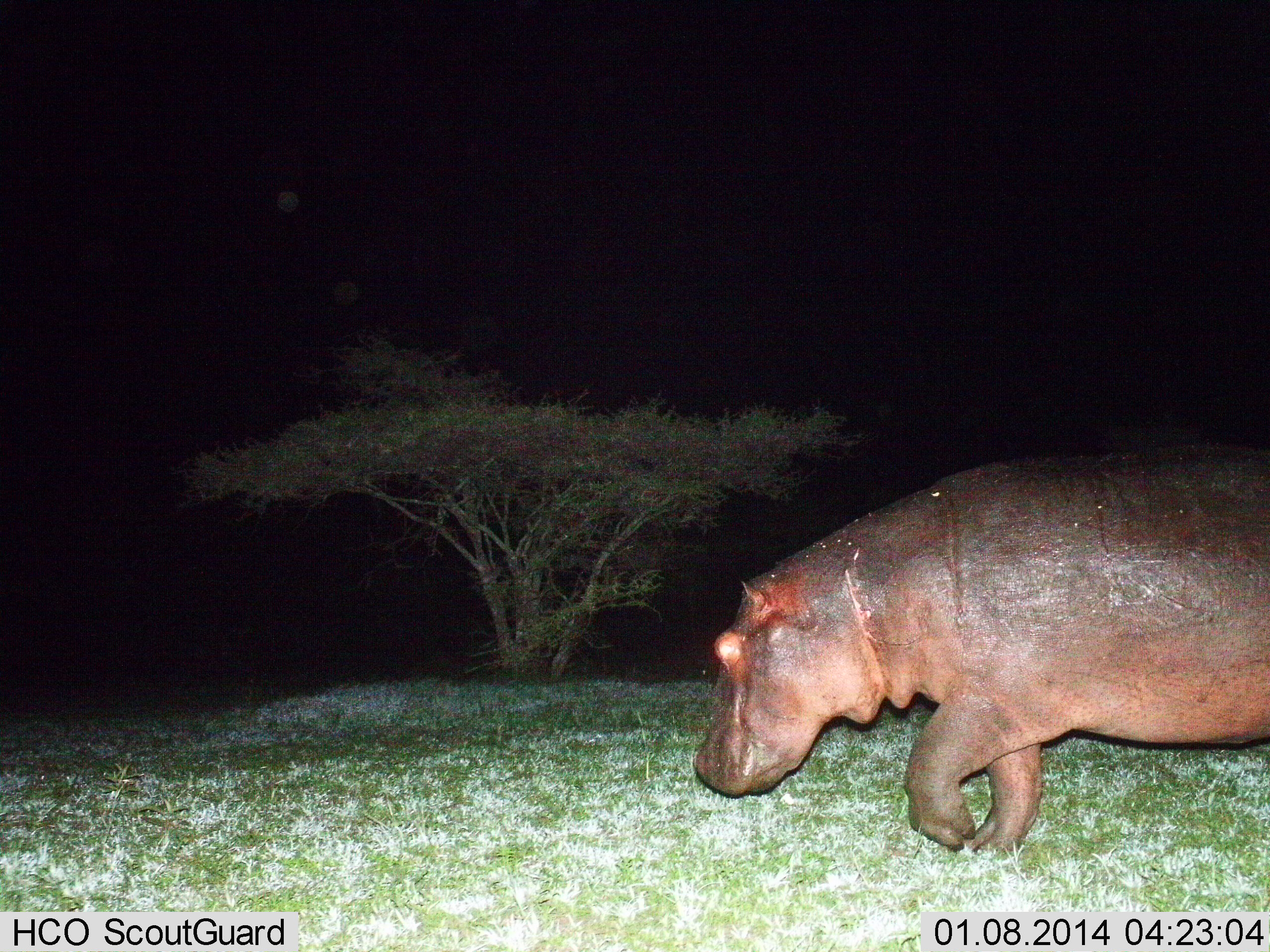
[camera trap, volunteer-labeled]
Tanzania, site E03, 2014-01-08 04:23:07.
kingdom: Animalia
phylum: Chordata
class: Mammalia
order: Artiodactyla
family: Hippopotamidae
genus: Hippopotamus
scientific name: Hippopotamus amphibius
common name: hippopotamus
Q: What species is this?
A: Hippopotamus (Hippopotamus amphibius).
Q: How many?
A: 1.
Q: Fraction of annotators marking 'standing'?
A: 10%.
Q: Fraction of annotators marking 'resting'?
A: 0%.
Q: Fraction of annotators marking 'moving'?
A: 90%.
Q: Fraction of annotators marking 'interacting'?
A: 0%.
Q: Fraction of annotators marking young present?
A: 0%.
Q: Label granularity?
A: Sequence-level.